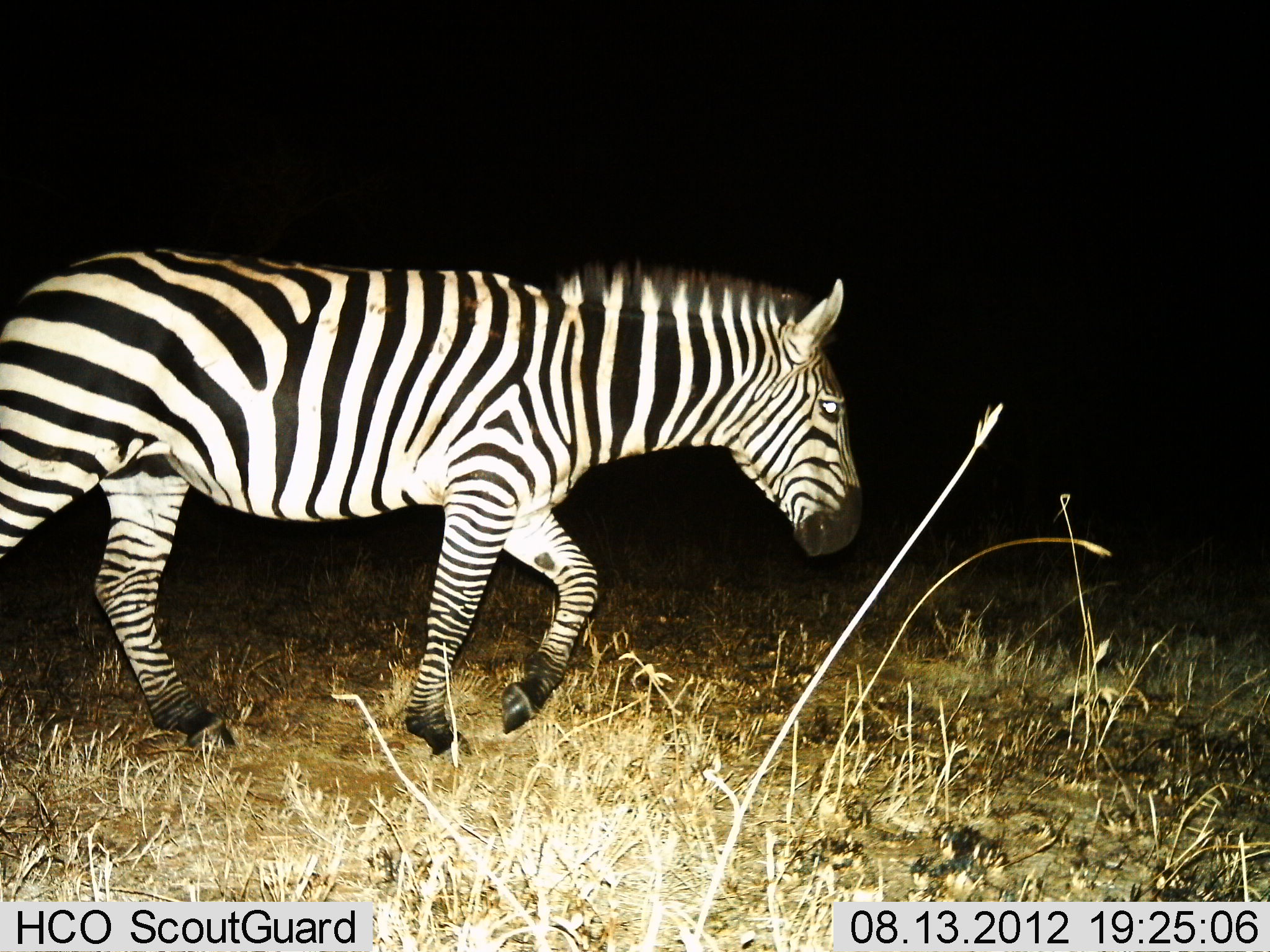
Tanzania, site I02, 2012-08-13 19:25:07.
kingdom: Animalia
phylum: Chordata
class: Mammalia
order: Perissodactyla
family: Equidae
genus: Equus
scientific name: Equus quagga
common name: plains zebra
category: zebra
Zebra (plains zebra) (Equus quagga), count 1. Behavior (volunteer vote fractions): standing 20%, resting 0%, moving 90%, interacting 0%. Young present (vote fraction): 0%. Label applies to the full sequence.